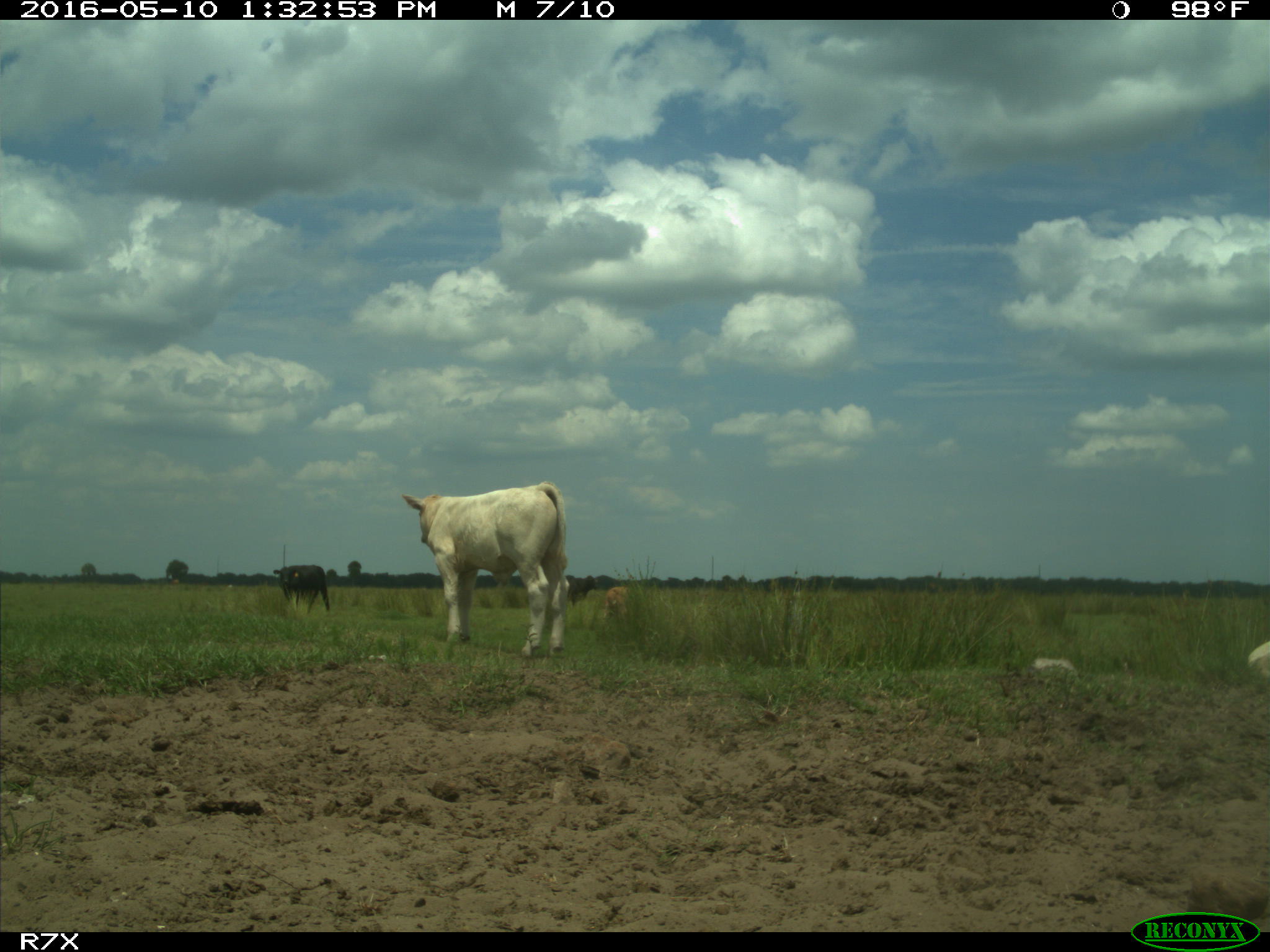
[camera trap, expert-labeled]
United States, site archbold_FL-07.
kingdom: Animalia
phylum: Chordata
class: Mammalia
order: Artiodactyla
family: Bovidae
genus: Bos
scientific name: Bos taurus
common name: domestic cow